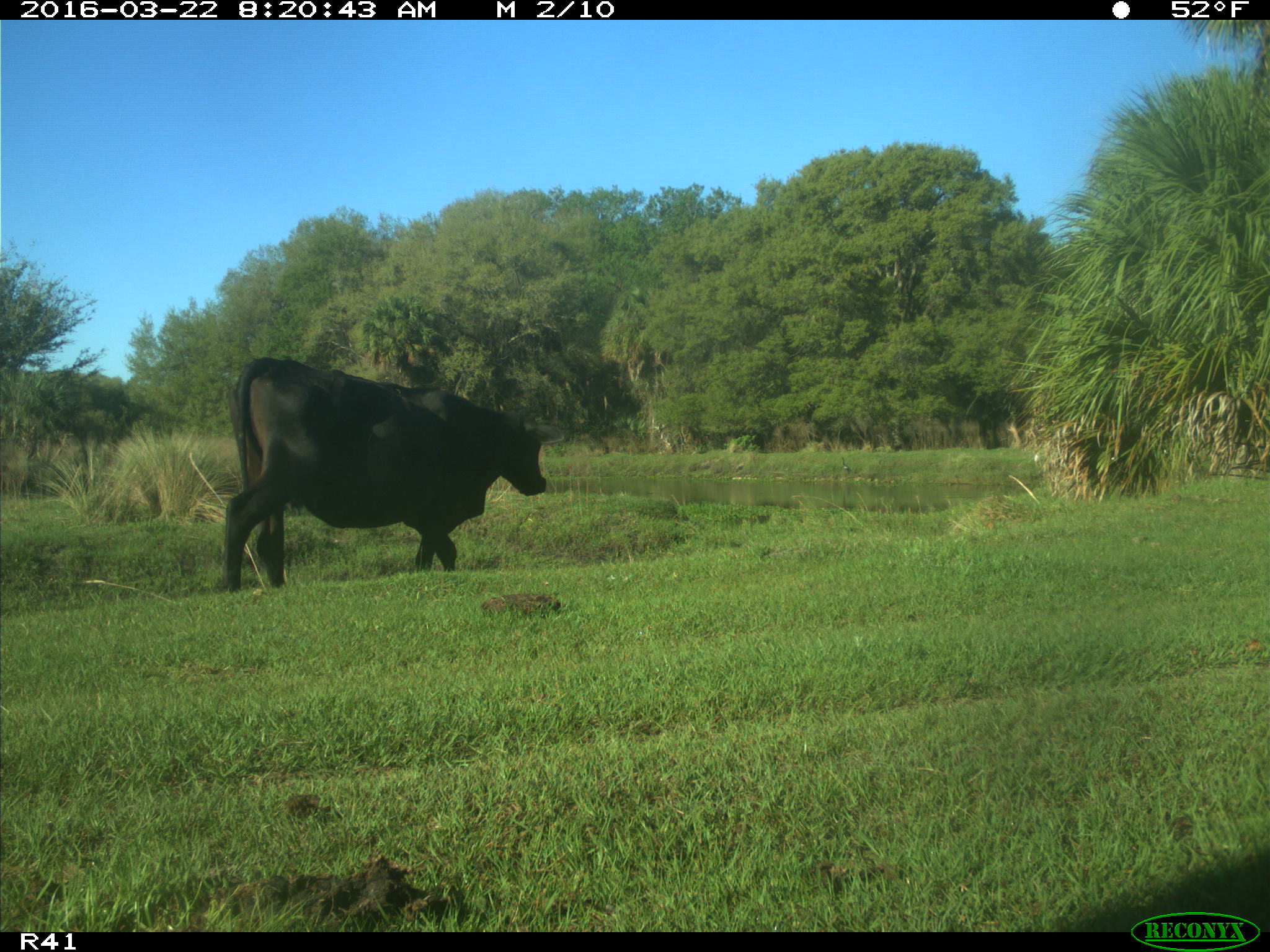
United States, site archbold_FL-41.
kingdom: Animalia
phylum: Chordata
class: Mammalia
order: Artiodactyla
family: Bovidae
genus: Bos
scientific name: Bos taurus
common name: domestic cow